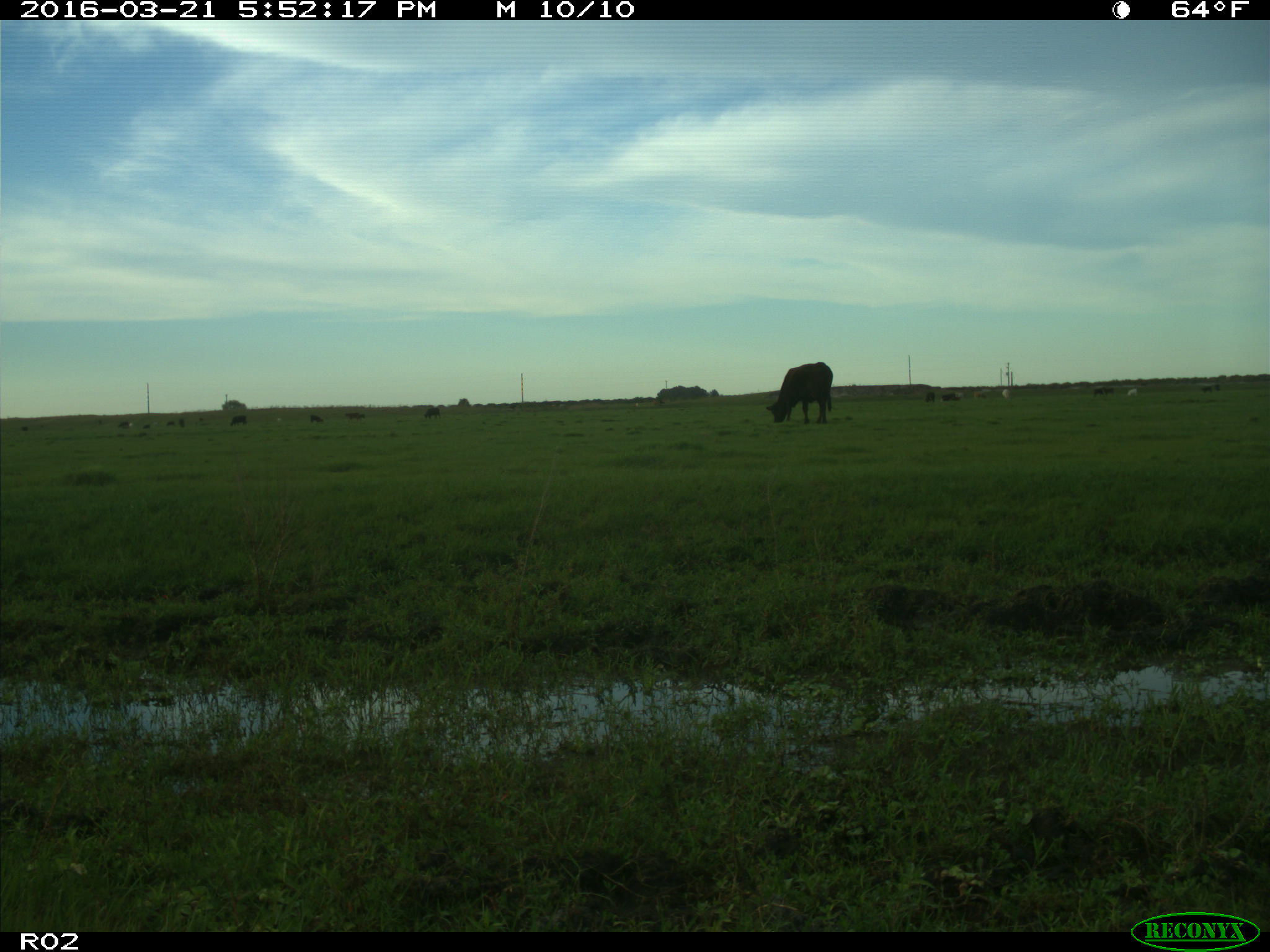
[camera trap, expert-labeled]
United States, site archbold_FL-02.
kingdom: Animalia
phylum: Chordata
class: Mammalia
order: Artiodactyla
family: Bovidae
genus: Bos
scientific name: Bos taurus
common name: domestic cow